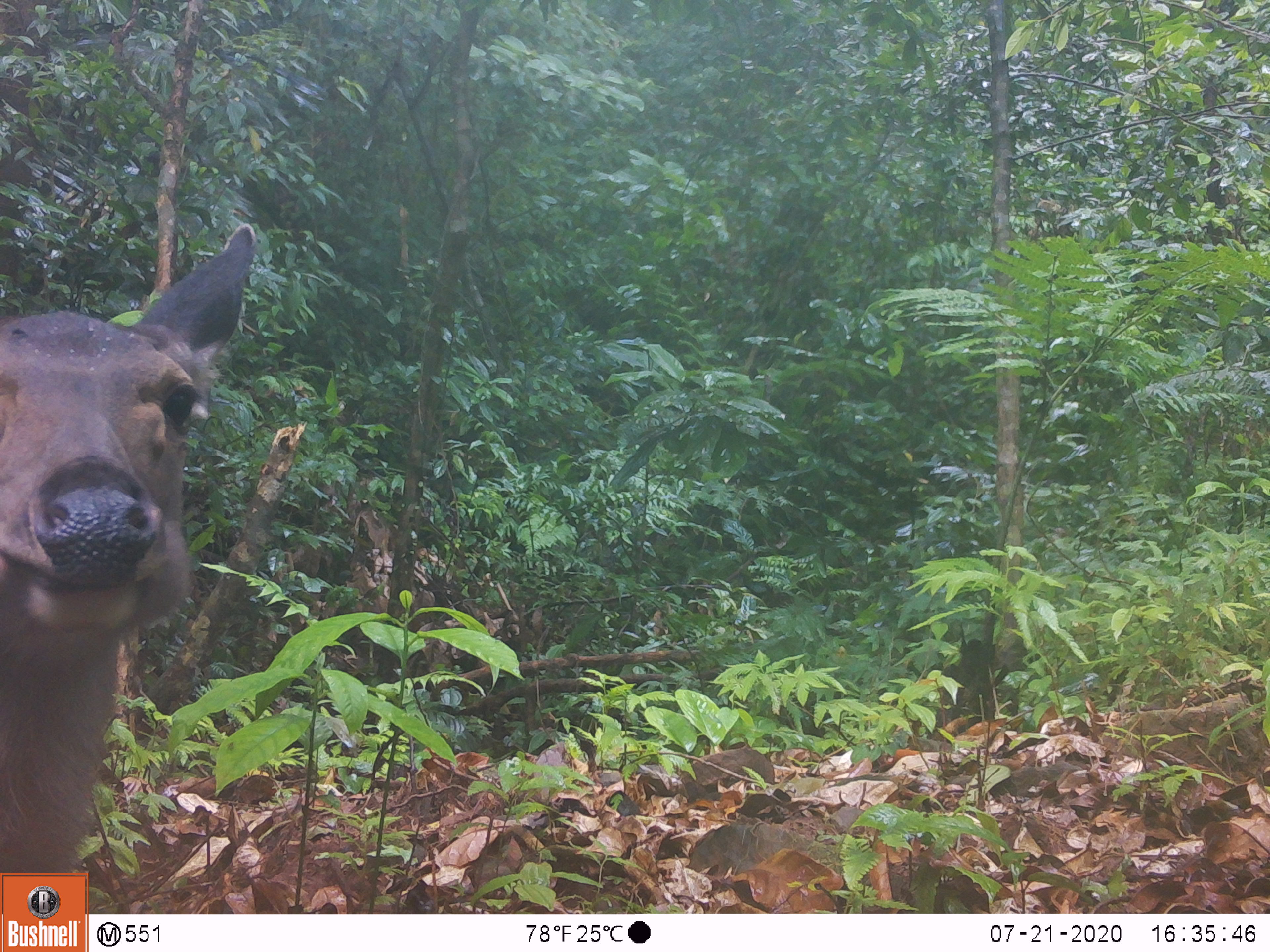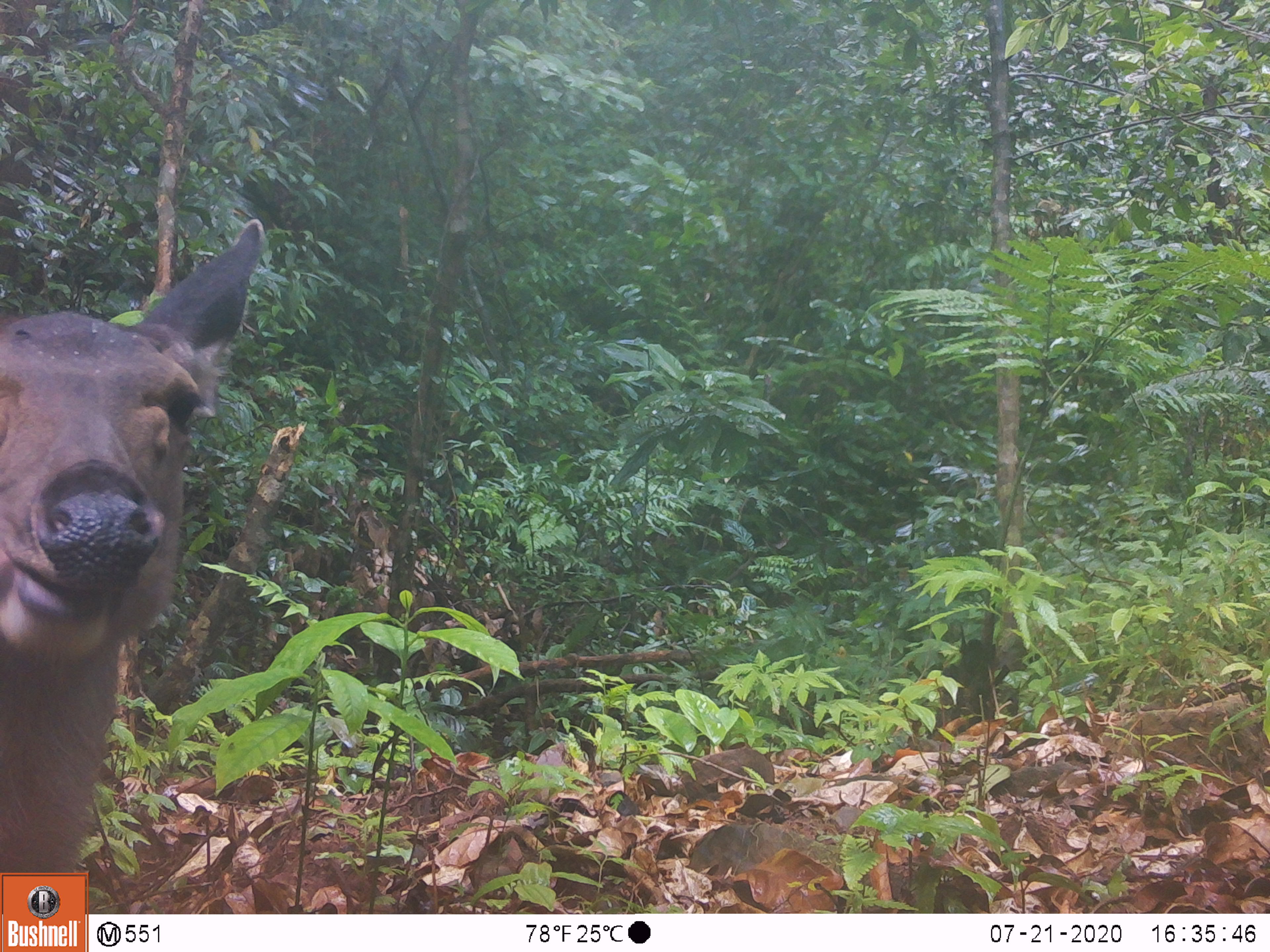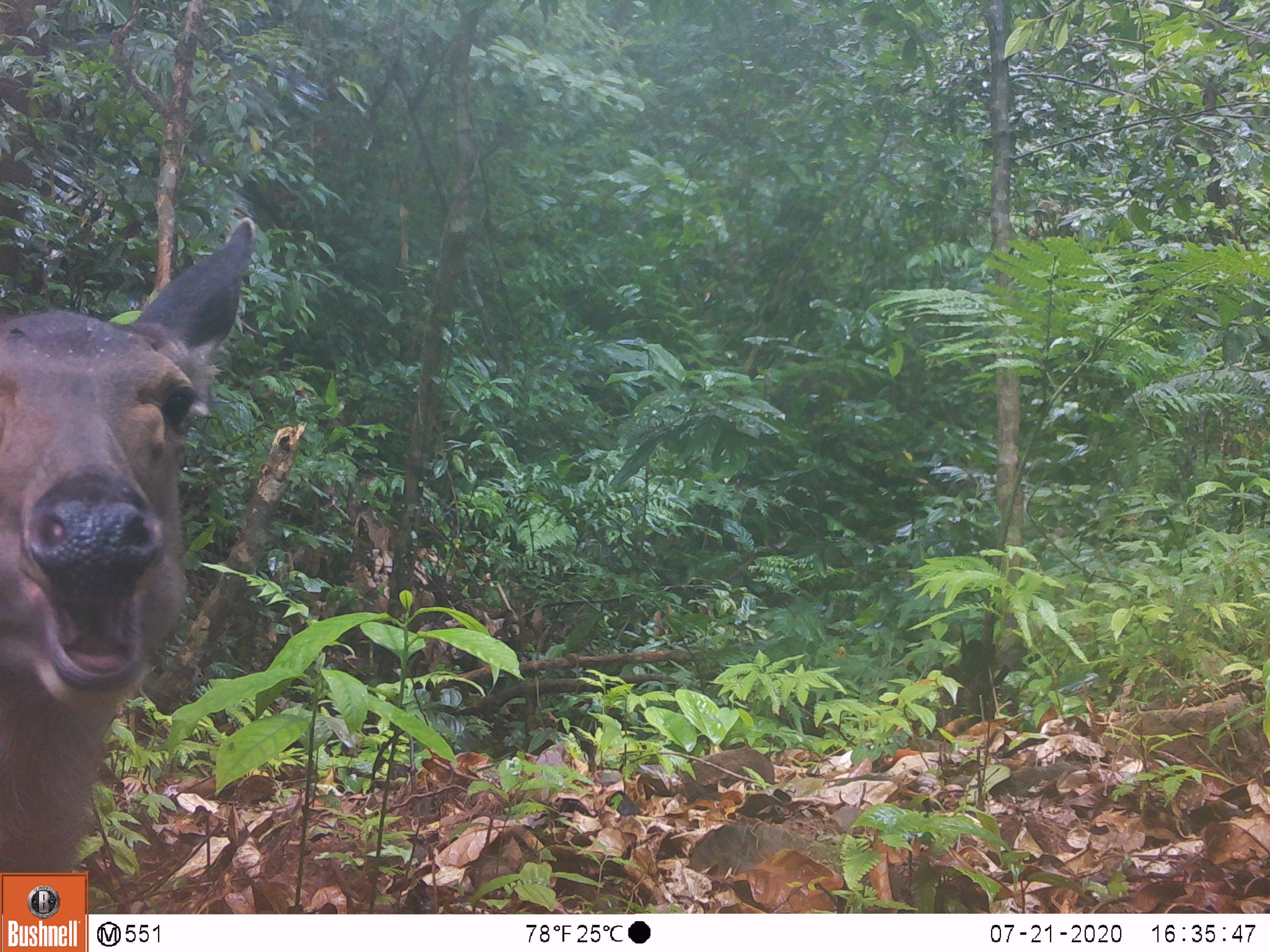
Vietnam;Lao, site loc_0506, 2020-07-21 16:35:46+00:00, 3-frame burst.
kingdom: Animalia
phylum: Chordata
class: Mammalia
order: Artiodactyla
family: Cervidae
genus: Rusa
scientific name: Rusa unicolor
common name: sambar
Sambar (Rusa unicolor). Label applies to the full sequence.